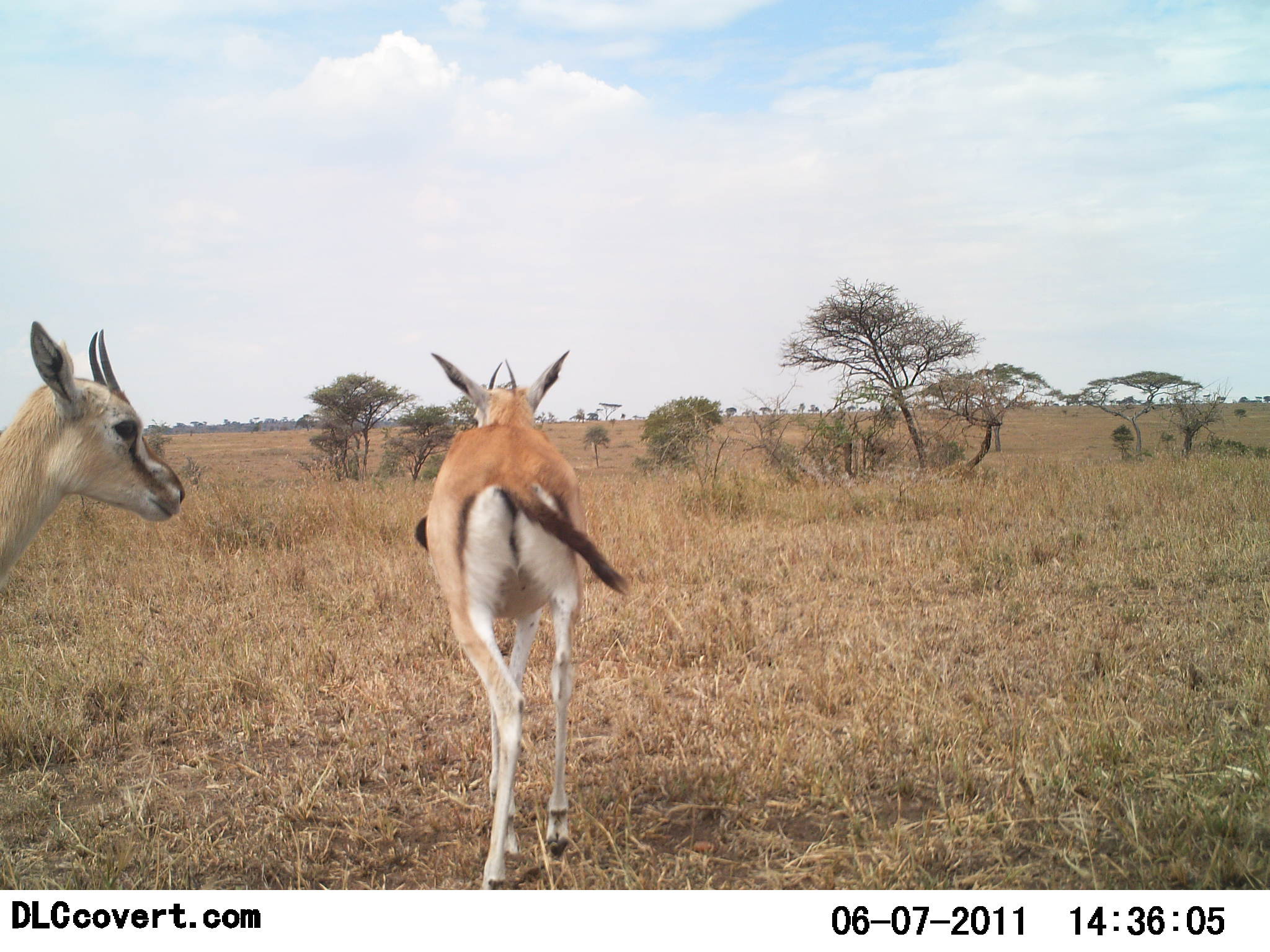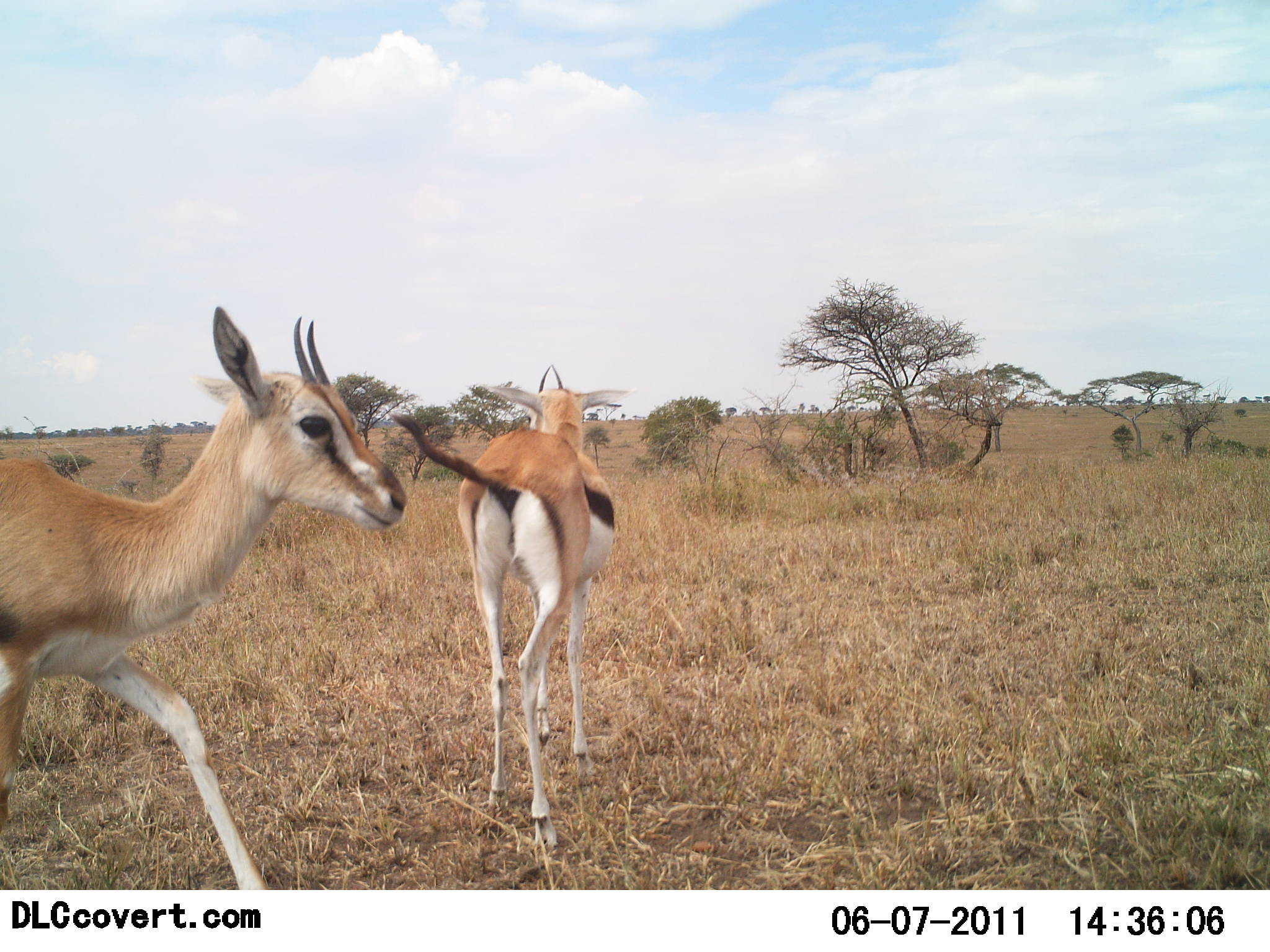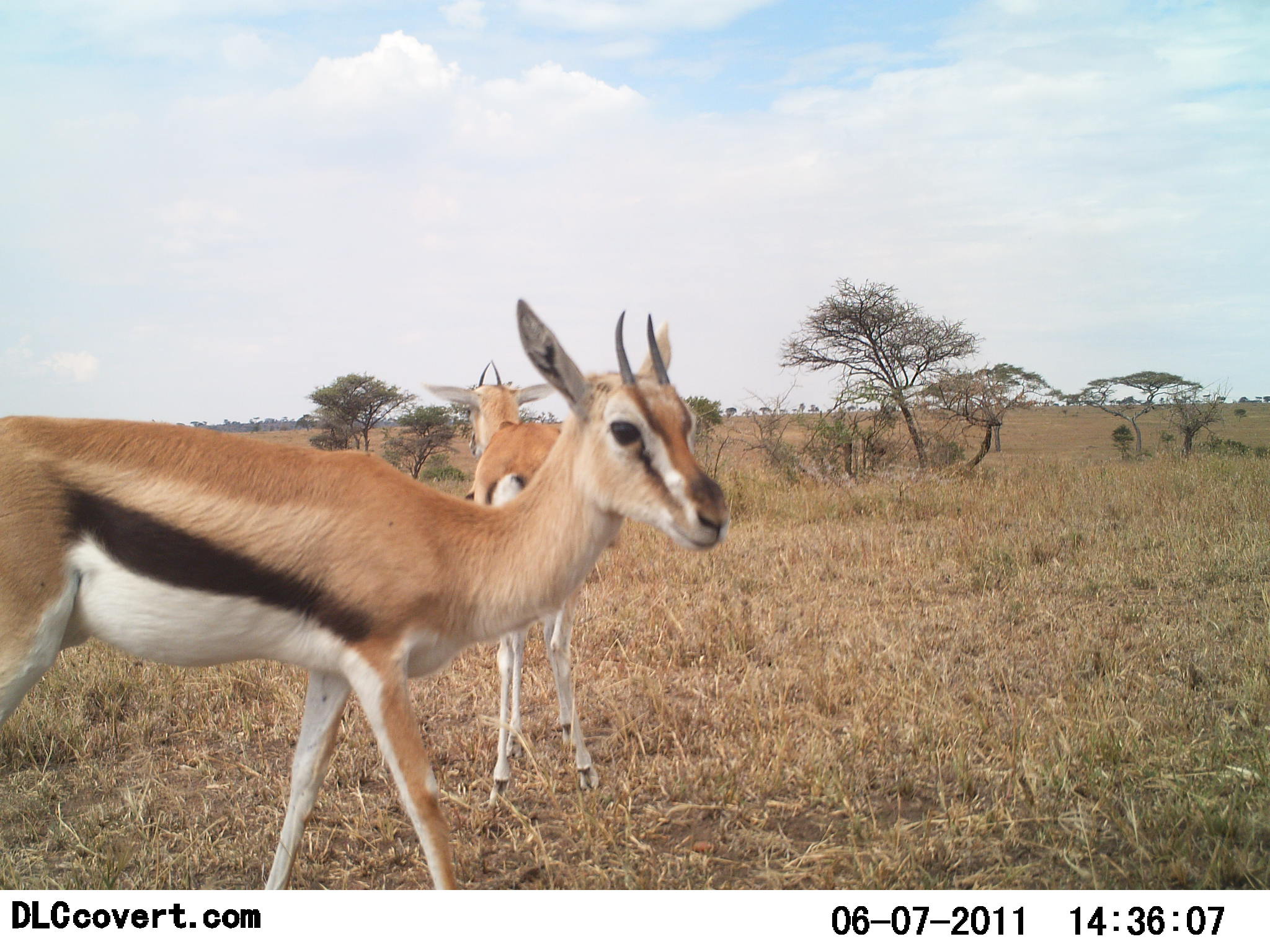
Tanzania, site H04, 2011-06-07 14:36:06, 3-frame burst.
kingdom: Animalia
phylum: Chordata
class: Mammalia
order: Artiodactyla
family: Bovidae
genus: Eudorcas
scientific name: Eudorcas thomsonii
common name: thomson's gazelle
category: gazellethomsons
Gazellethomsons (thomson's gazelle) (Eudorcas thomsonii), count 2. Behavior (volunteer vote fractions): standing 10%, resting 0%, moving 100%, interacting 0%. Young present (vote fraction): 10%. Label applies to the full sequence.